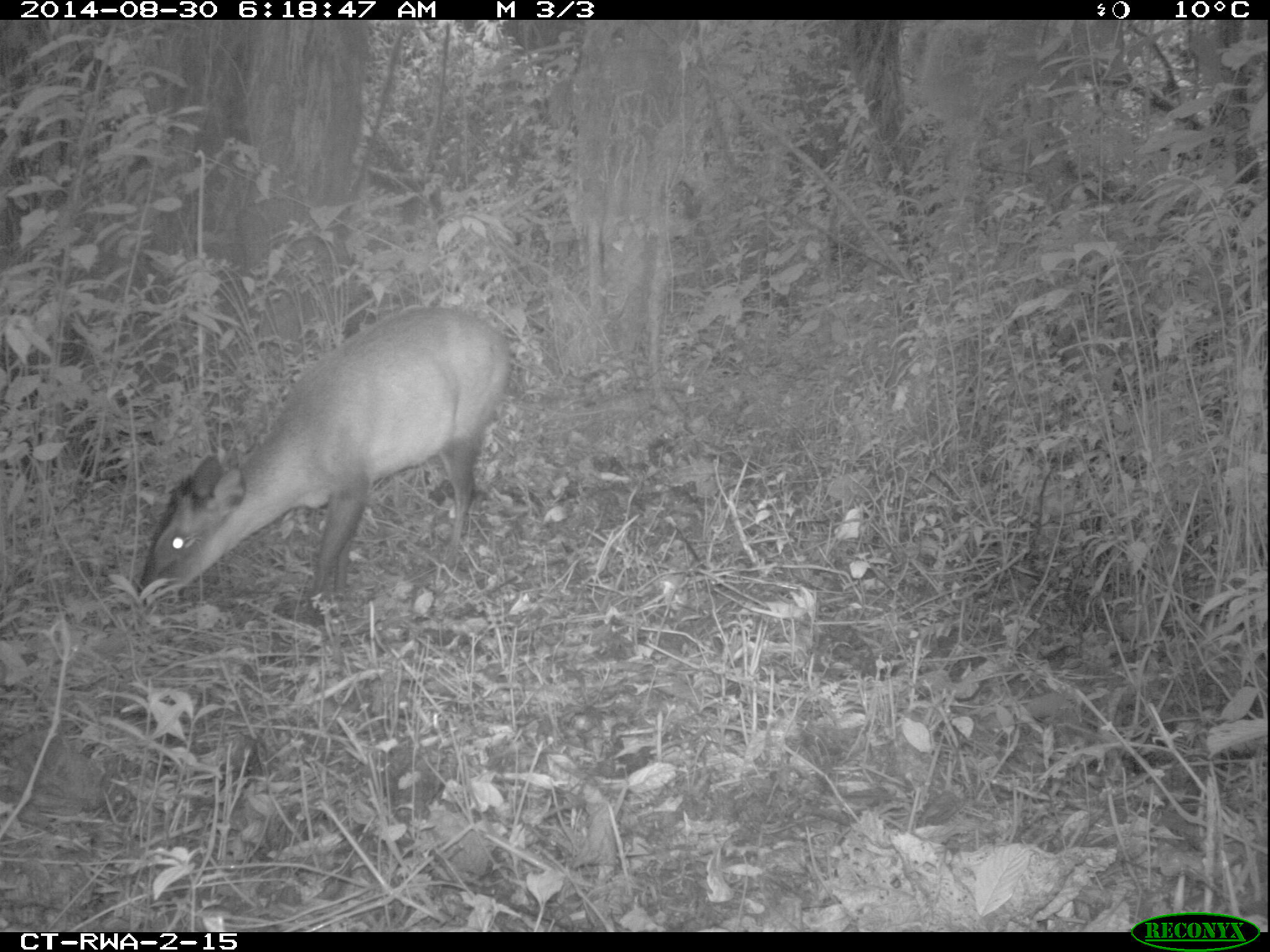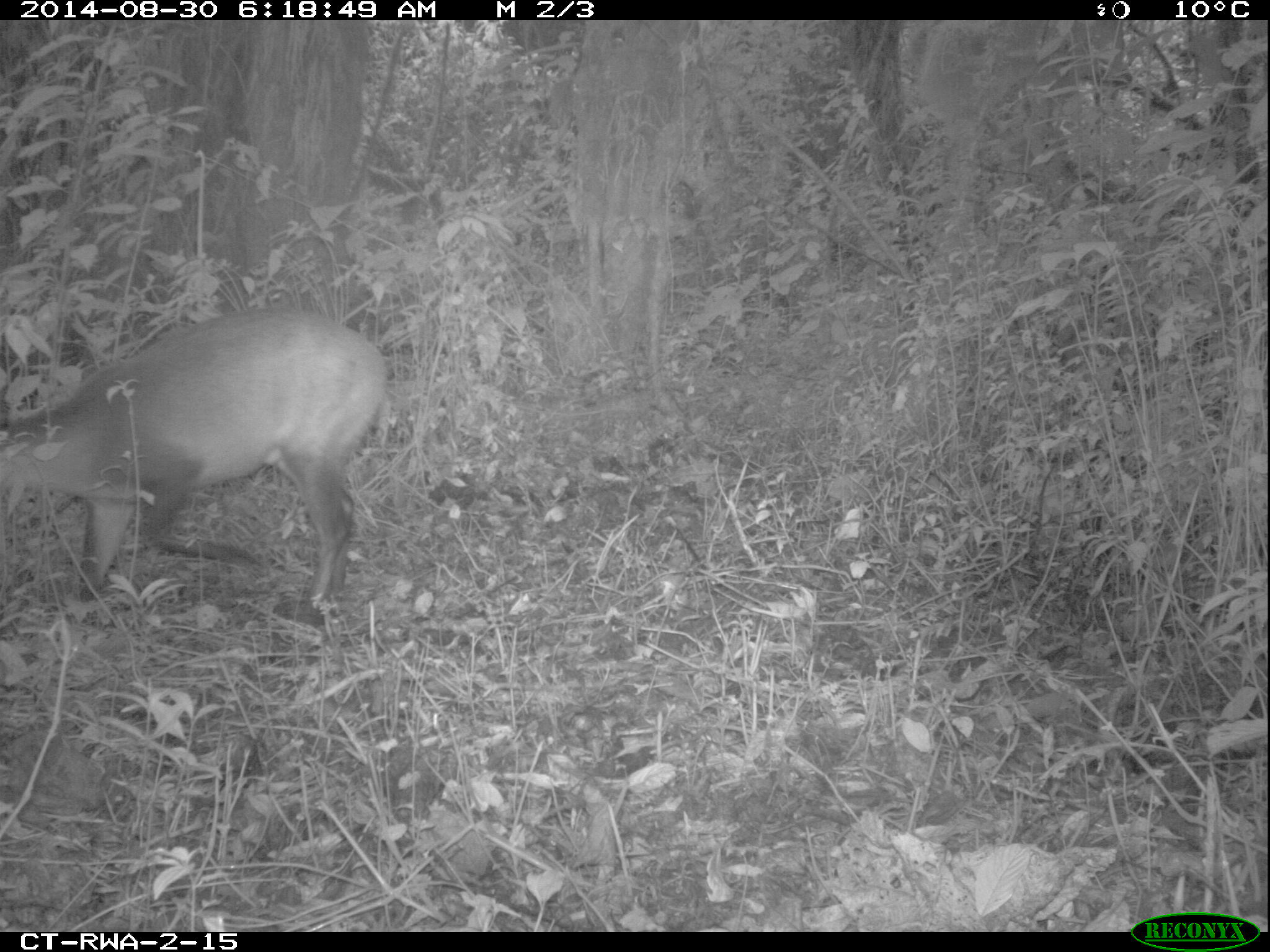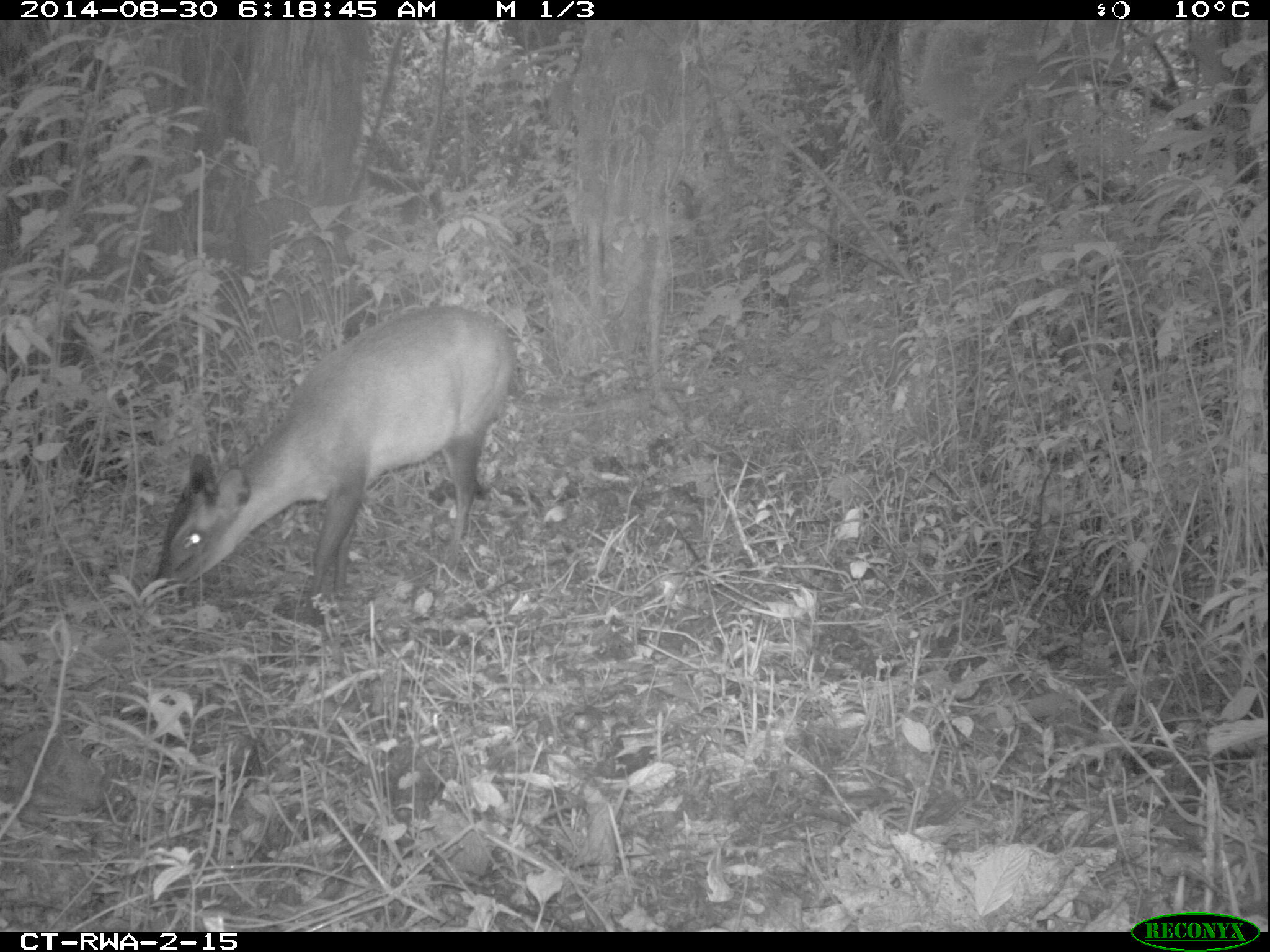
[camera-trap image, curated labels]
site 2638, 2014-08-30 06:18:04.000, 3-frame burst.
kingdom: Animalia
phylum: Chordata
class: Mammalia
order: Artiodactyla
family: Bovidae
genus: Cephalophus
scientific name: Cephalophus nigrifrons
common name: black-fronted duiker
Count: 1.